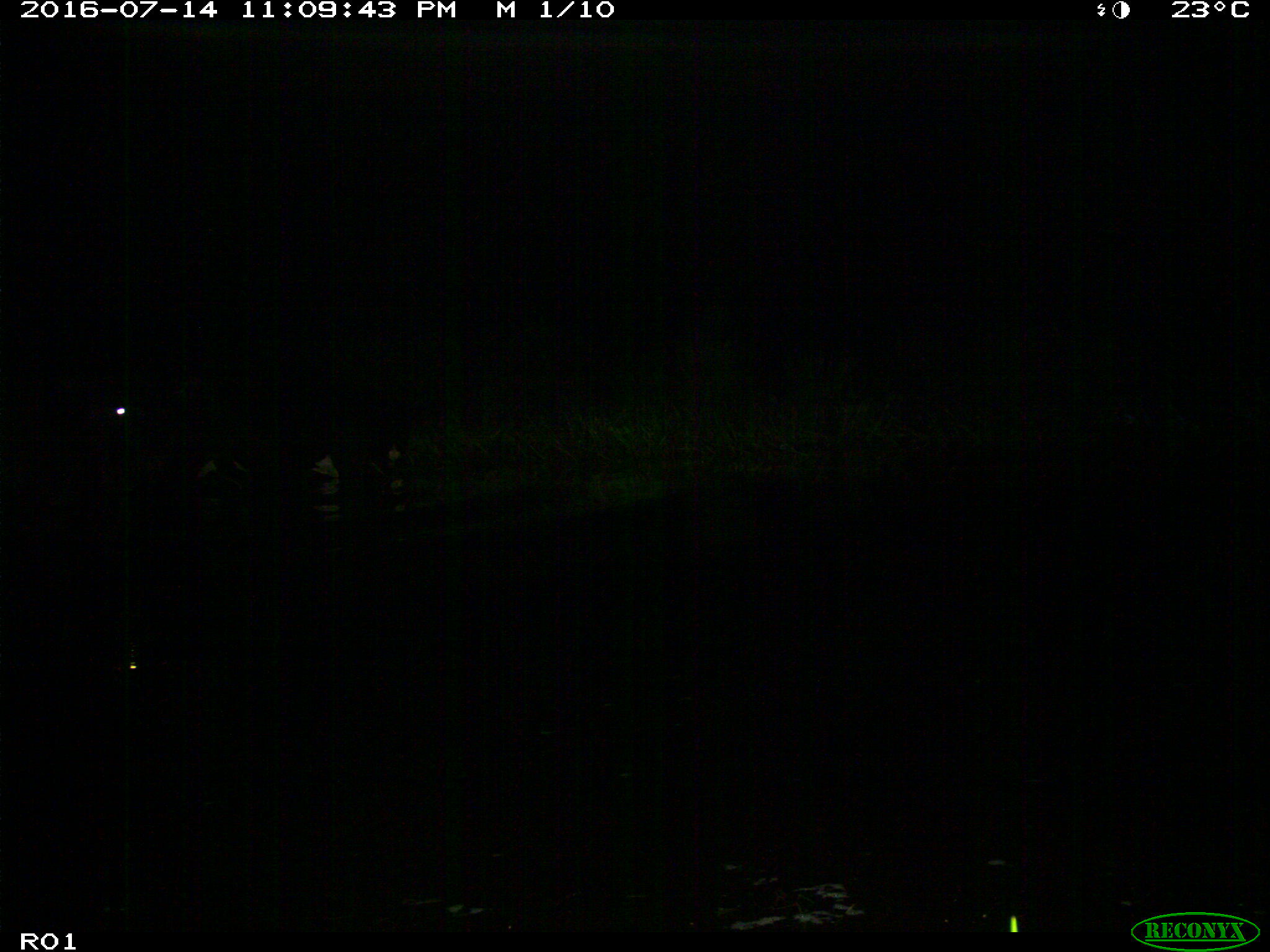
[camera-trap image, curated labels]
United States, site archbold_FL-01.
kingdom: Animalia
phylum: Chordata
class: Mammalia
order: Artiodactyla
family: Bovidae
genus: Bos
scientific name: Bos taurus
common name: domestic cow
Bos taurus (domestic cow).